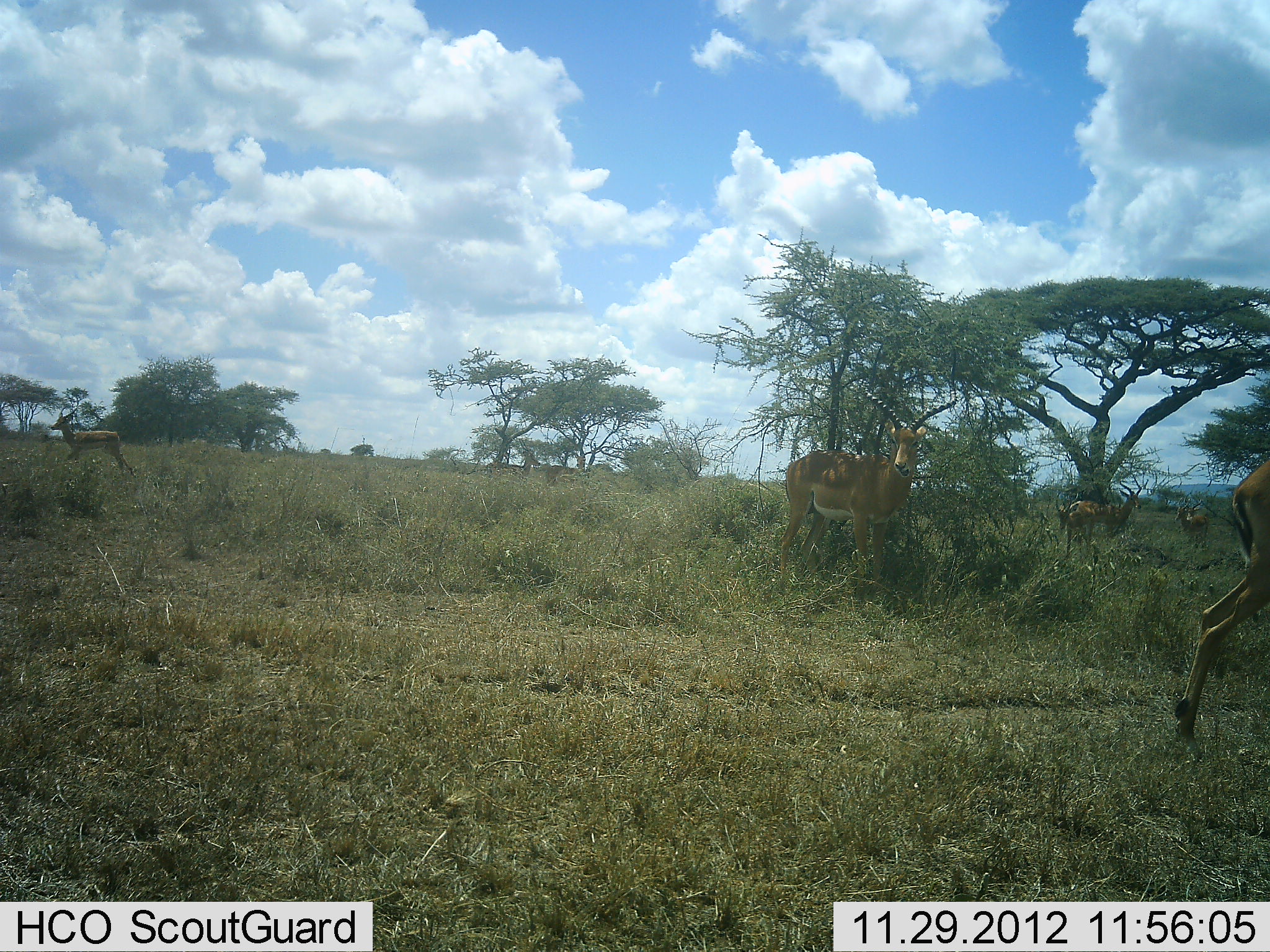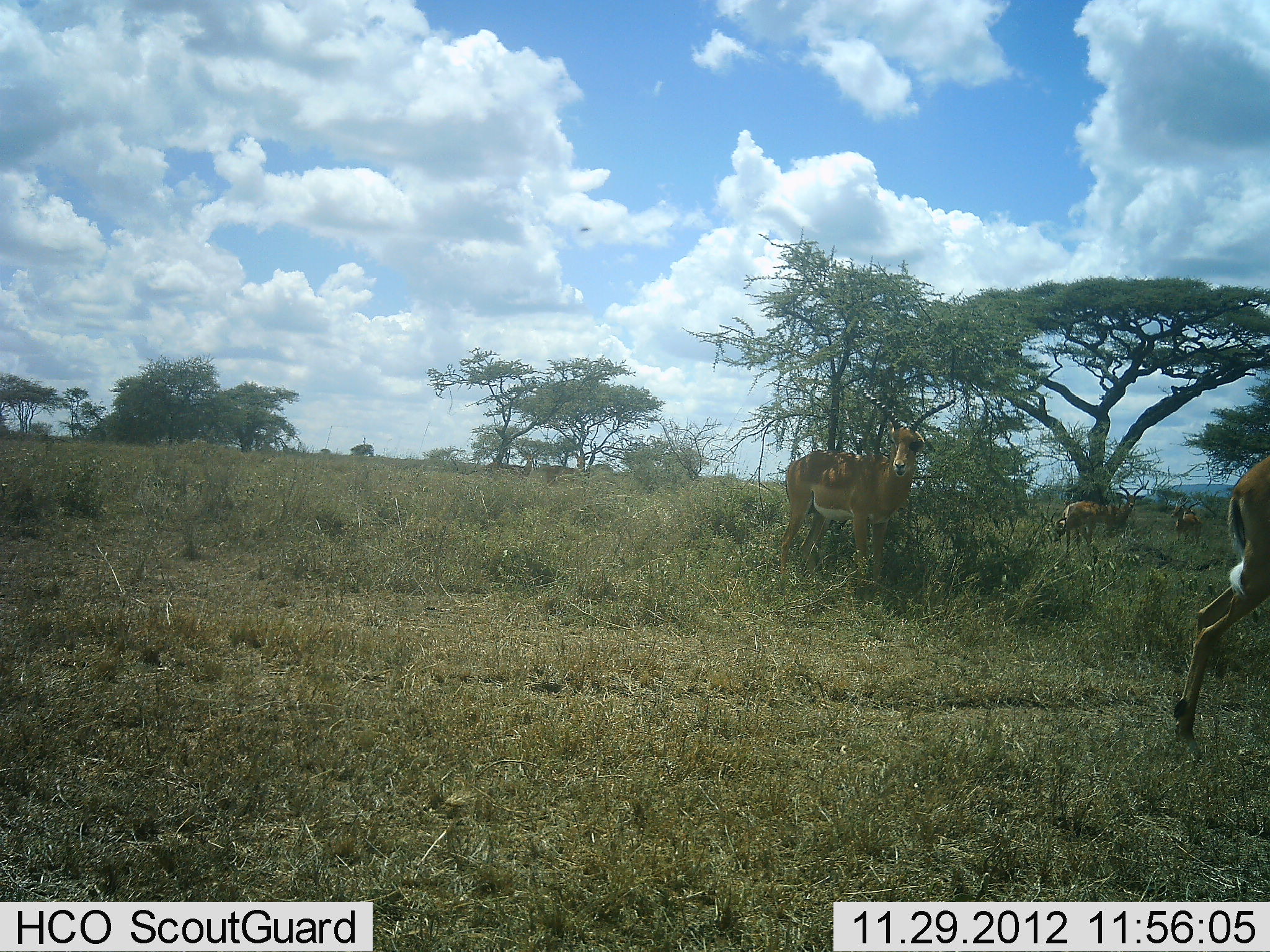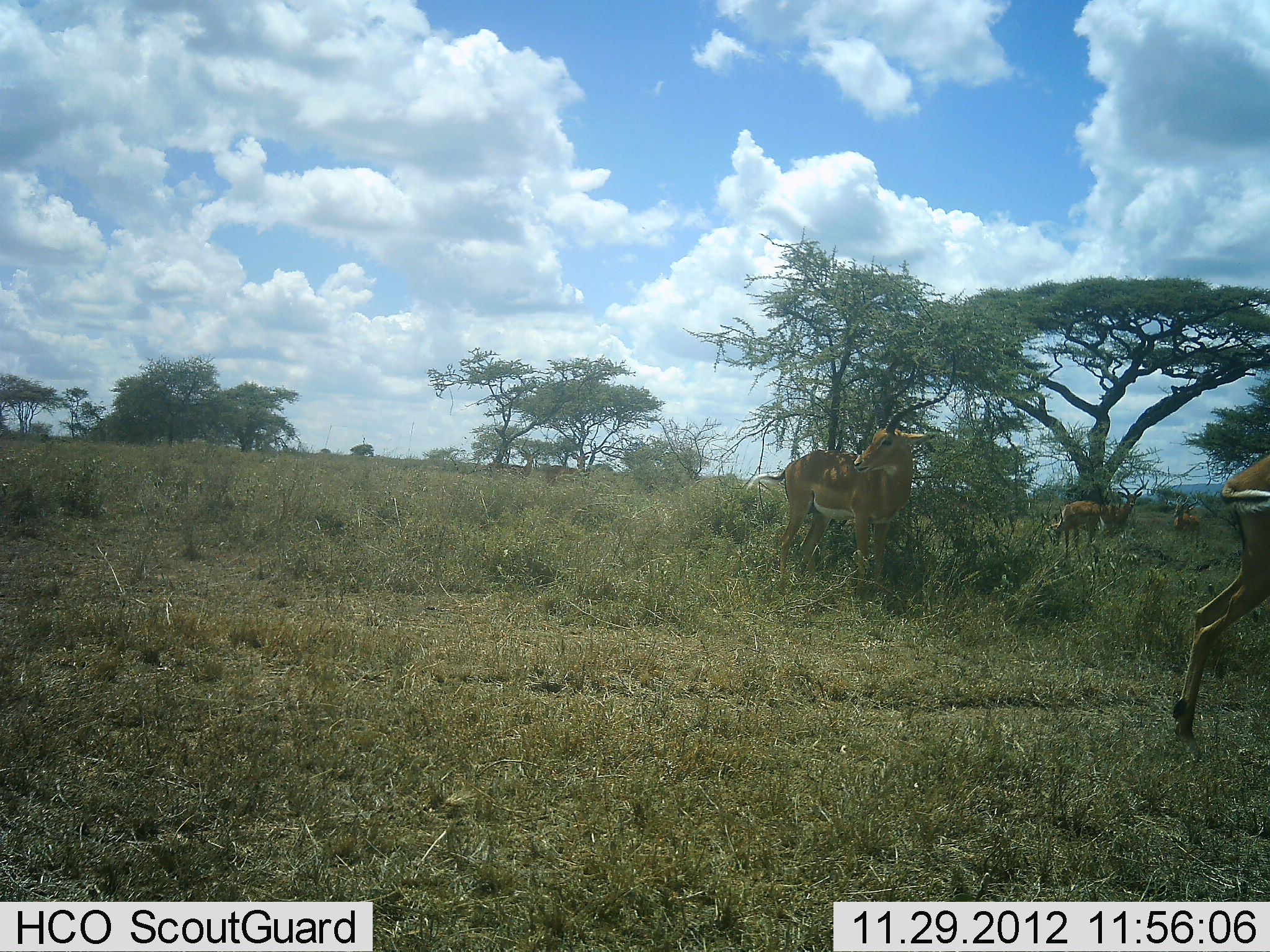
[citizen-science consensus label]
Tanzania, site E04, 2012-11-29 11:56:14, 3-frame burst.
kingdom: Animalia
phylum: Chordata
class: Mammalia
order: Artiodactyla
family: Bovidae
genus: Aepyceros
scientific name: Aepyceros melampus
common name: impala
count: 6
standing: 81%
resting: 0%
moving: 81%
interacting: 0%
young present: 0%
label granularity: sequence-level